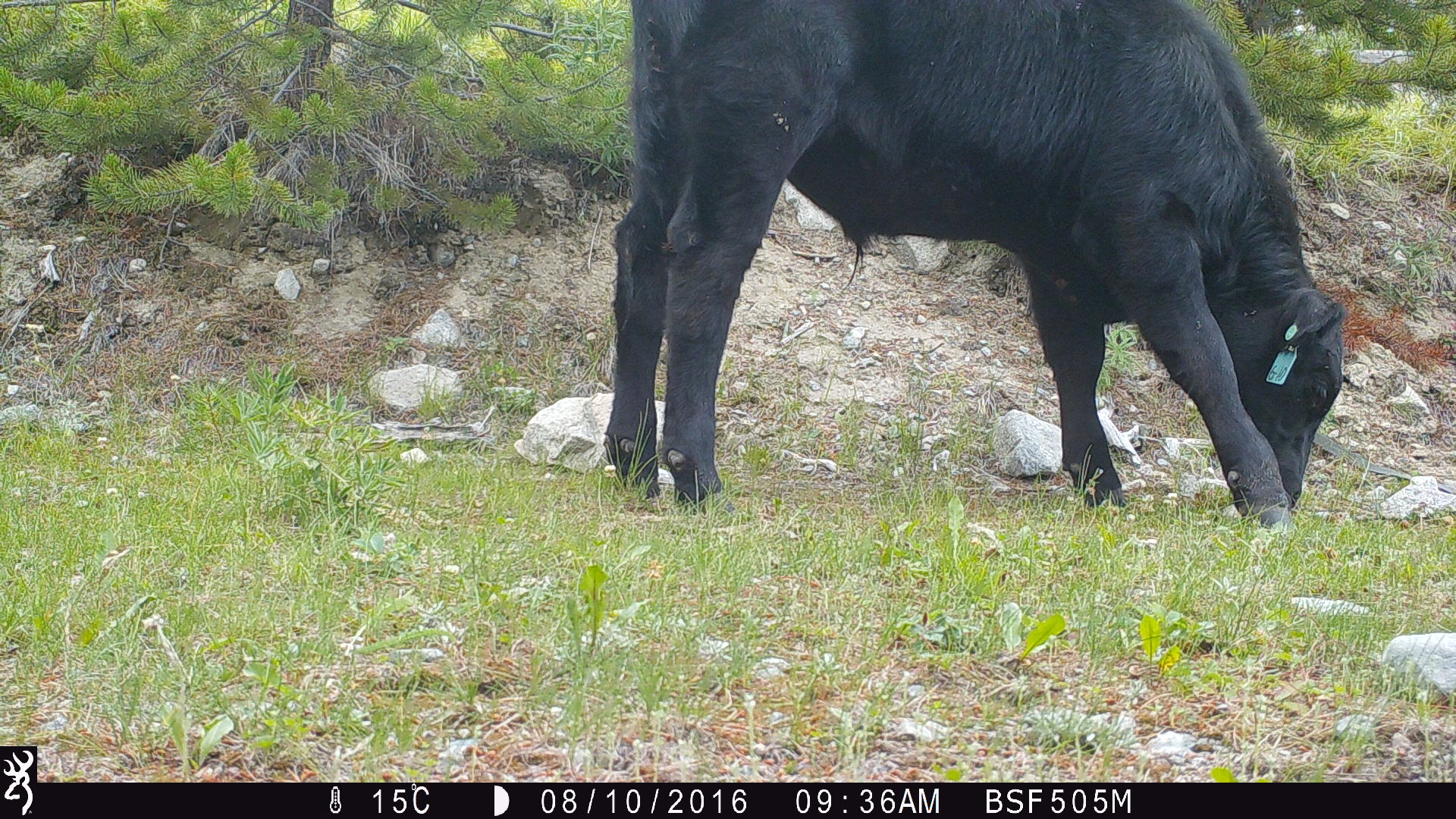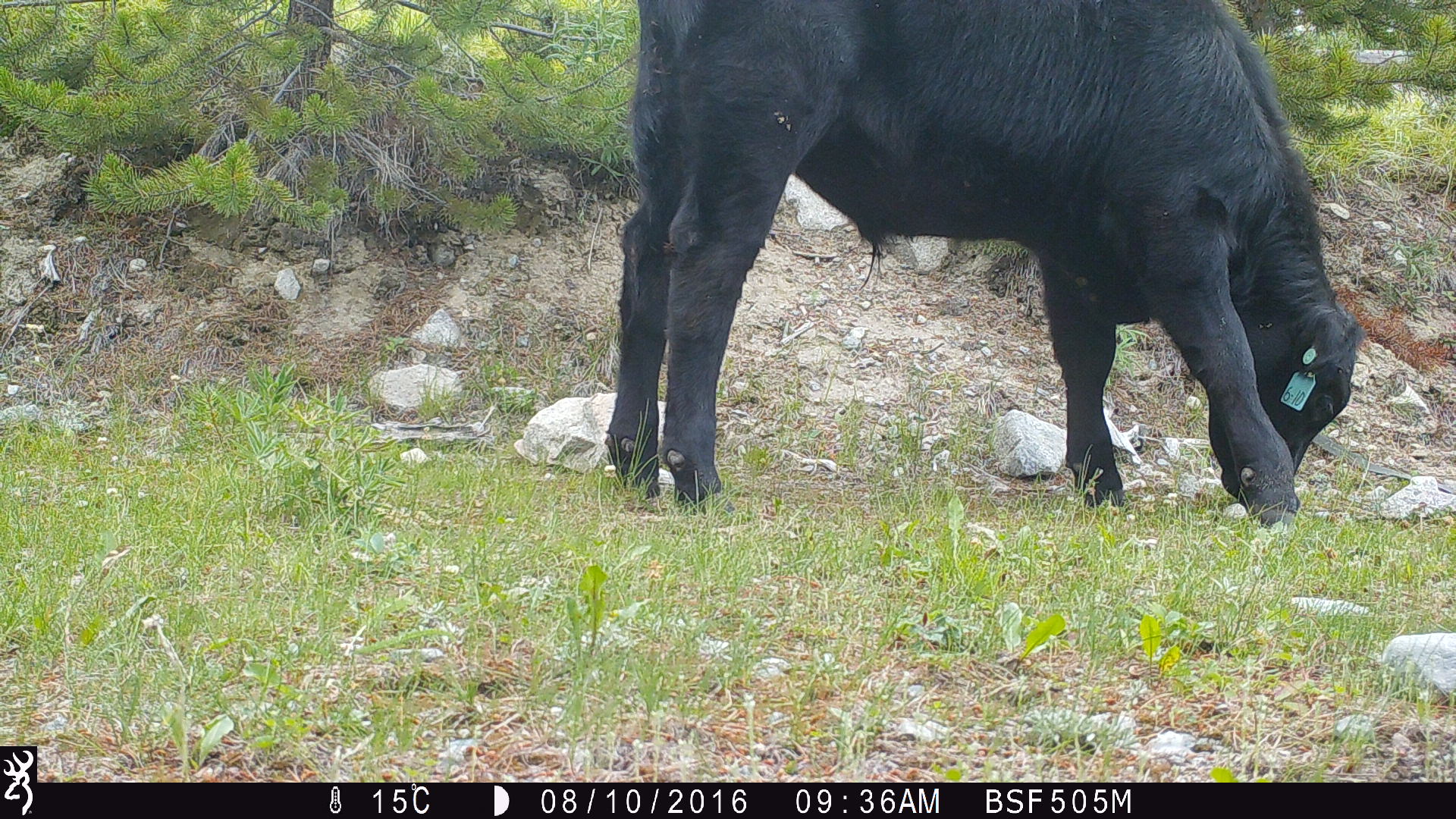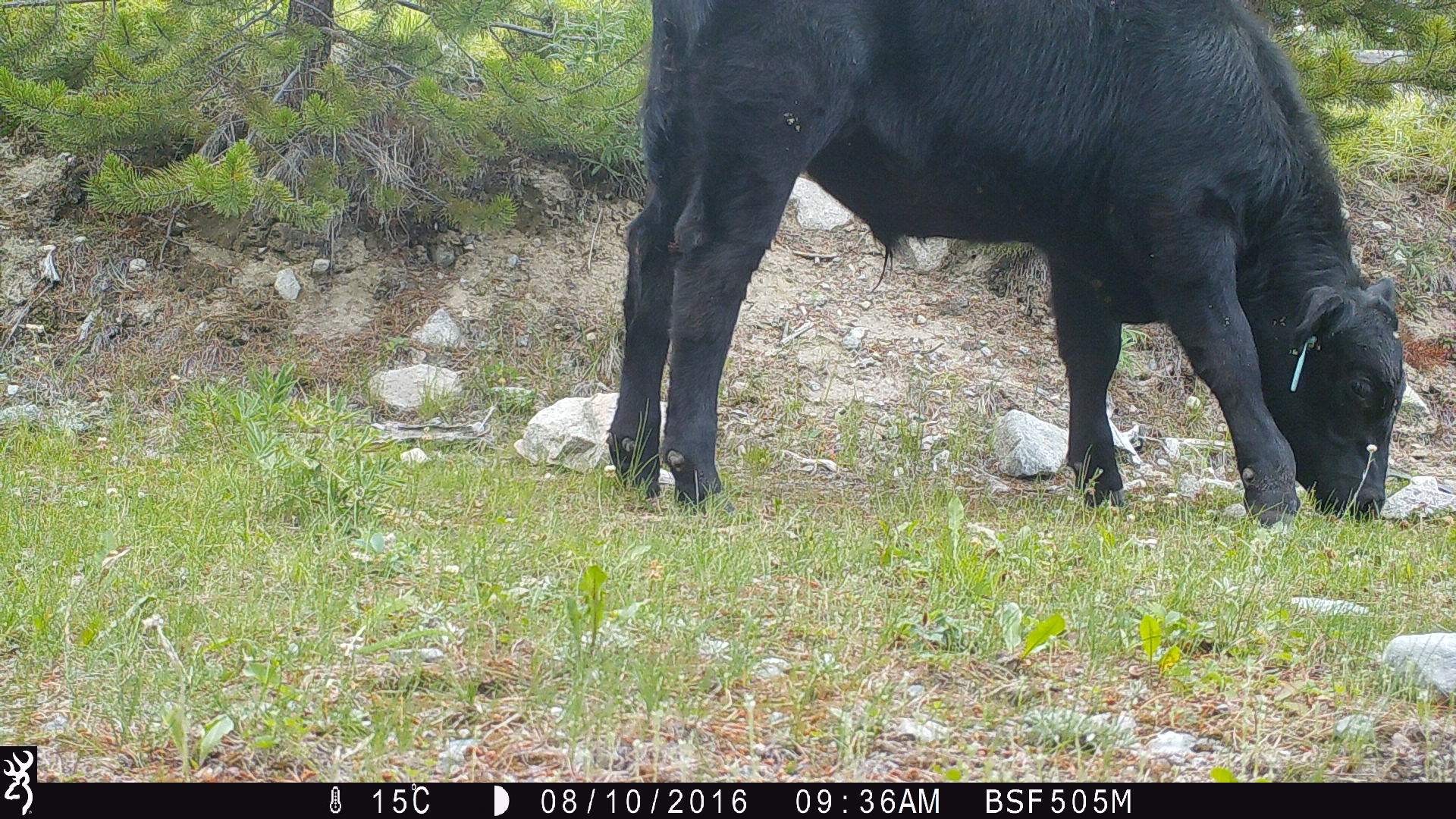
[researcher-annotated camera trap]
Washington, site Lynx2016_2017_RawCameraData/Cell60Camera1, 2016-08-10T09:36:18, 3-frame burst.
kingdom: Animalia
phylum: Chordata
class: Mammalia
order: Artiodactyla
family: Bovidae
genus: Bos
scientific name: Bos taurus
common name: domestic cattle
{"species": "domestic cattle (Bos taurus)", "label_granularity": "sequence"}